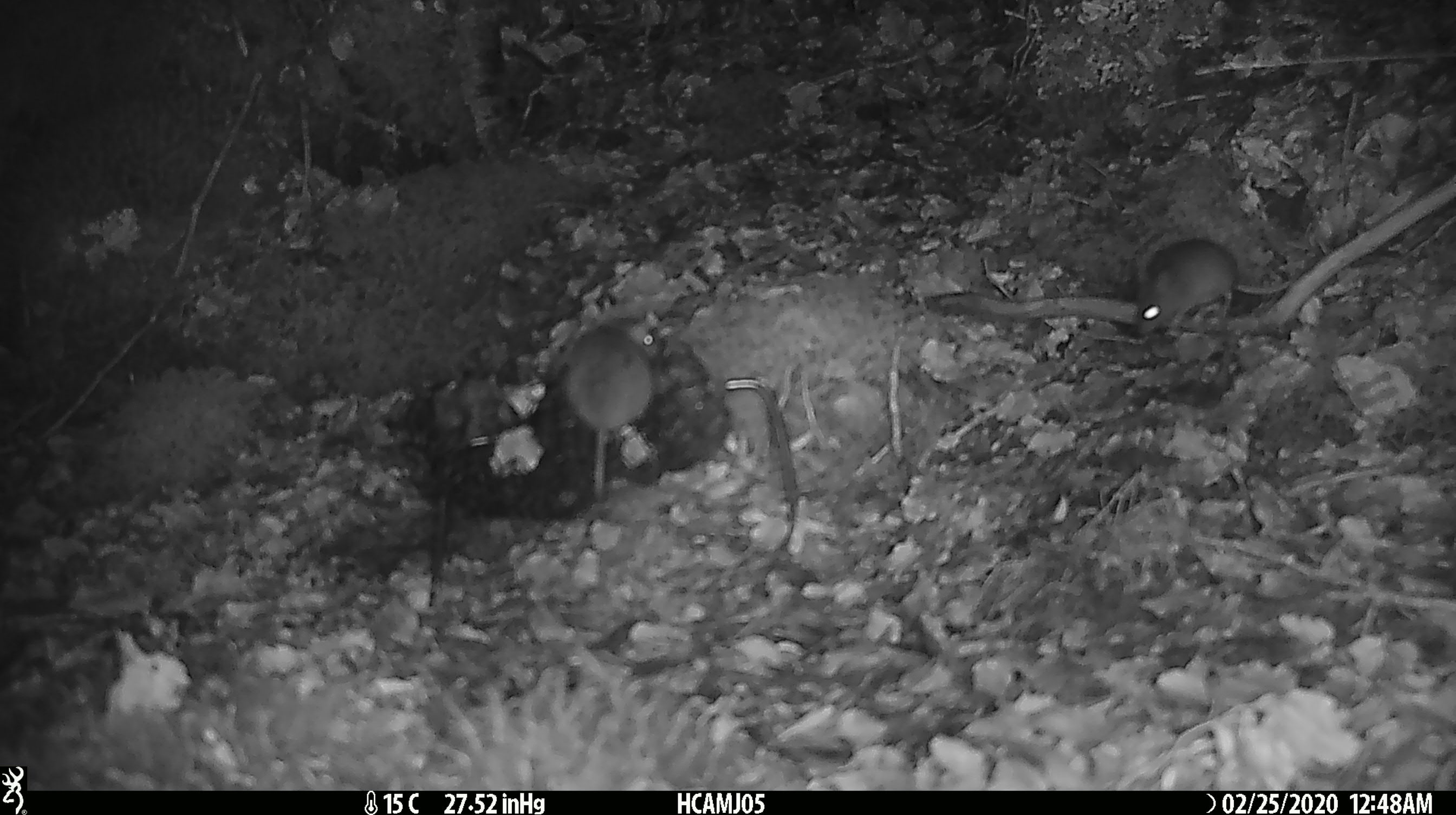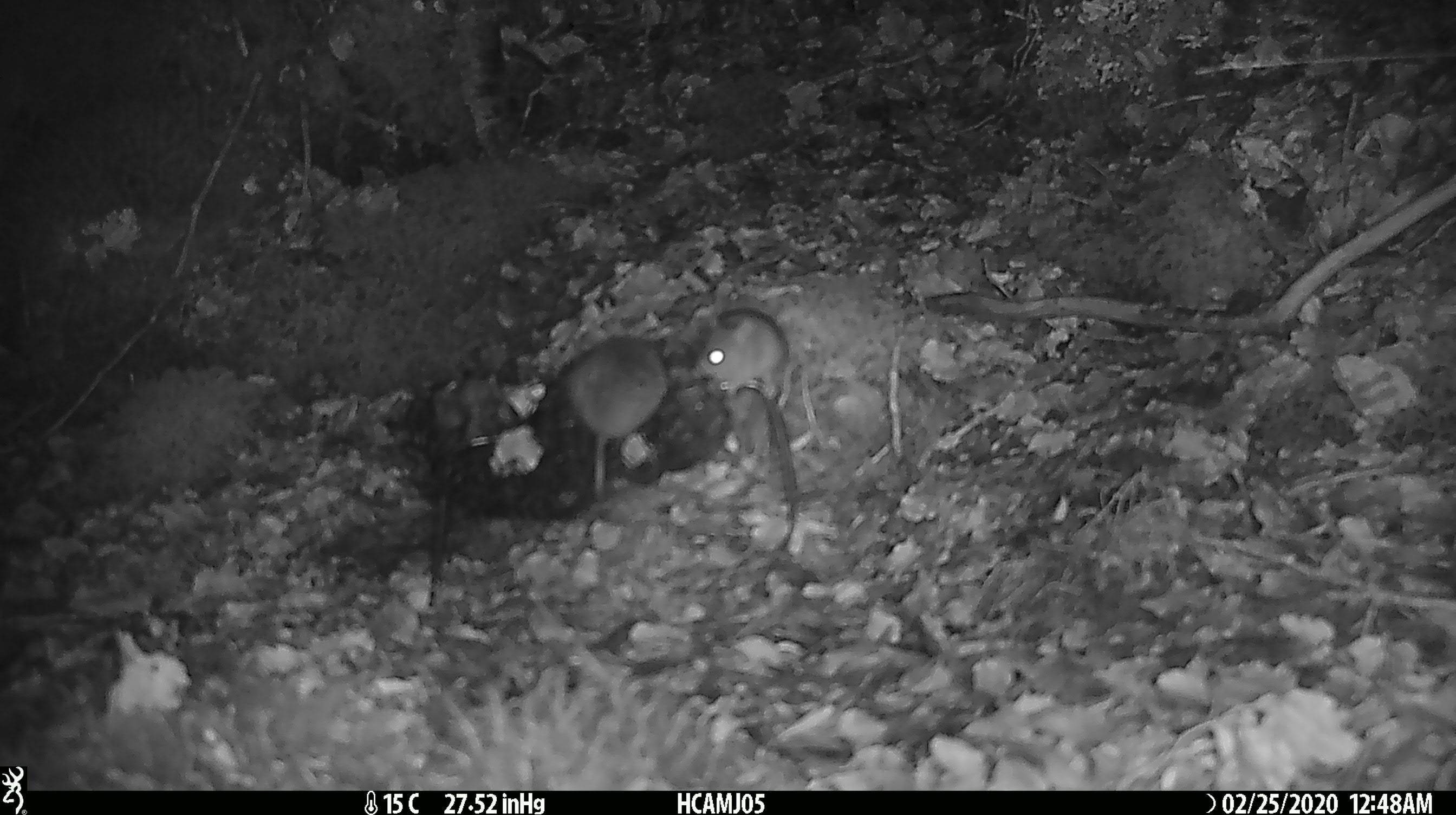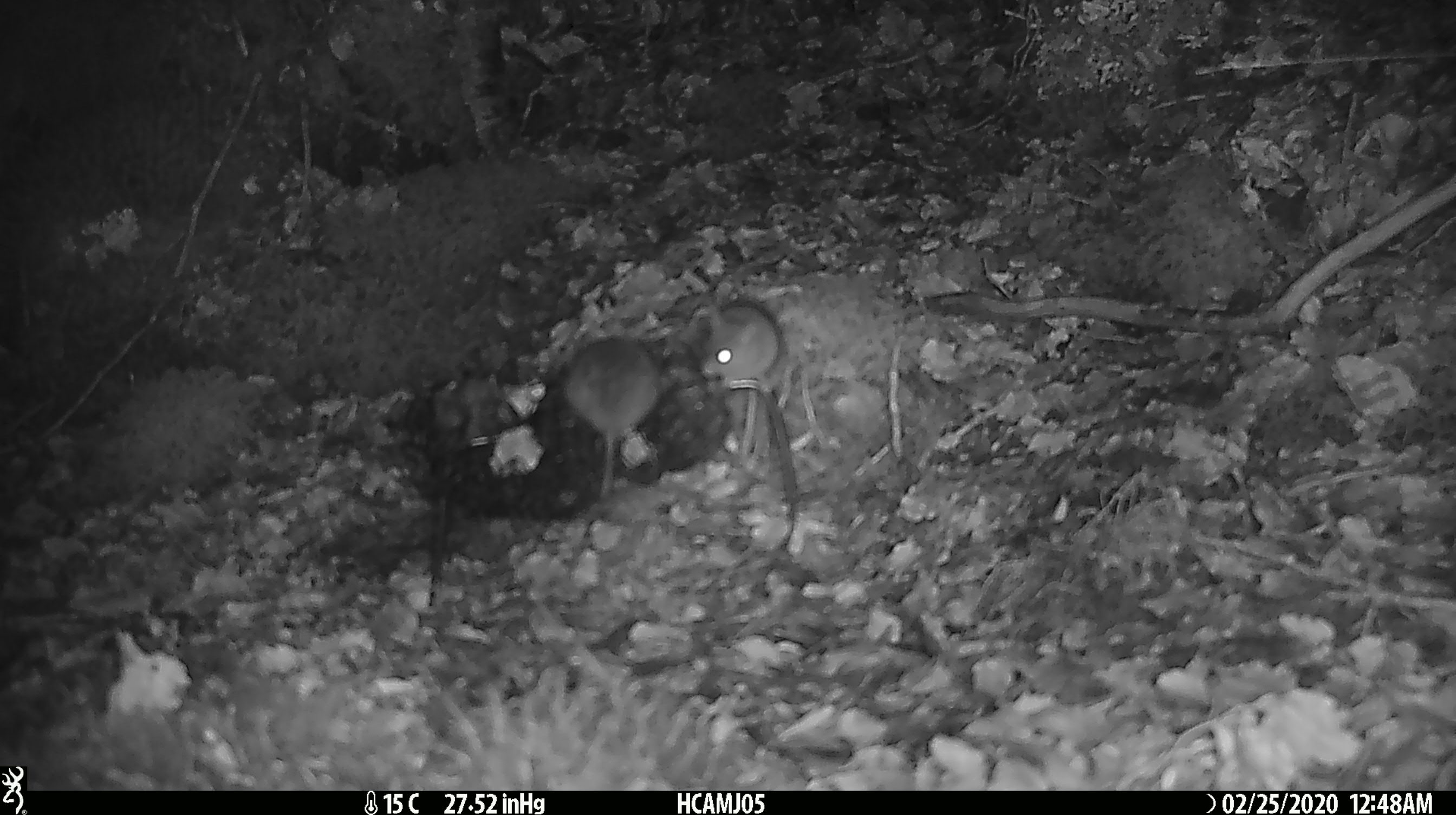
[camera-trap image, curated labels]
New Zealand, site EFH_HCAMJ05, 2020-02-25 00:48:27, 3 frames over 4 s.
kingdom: Animalia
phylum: Chordata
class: Mammalia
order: Rodentia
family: Muridae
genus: Mus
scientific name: Mus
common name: mouse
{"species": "mouse (Mus)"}